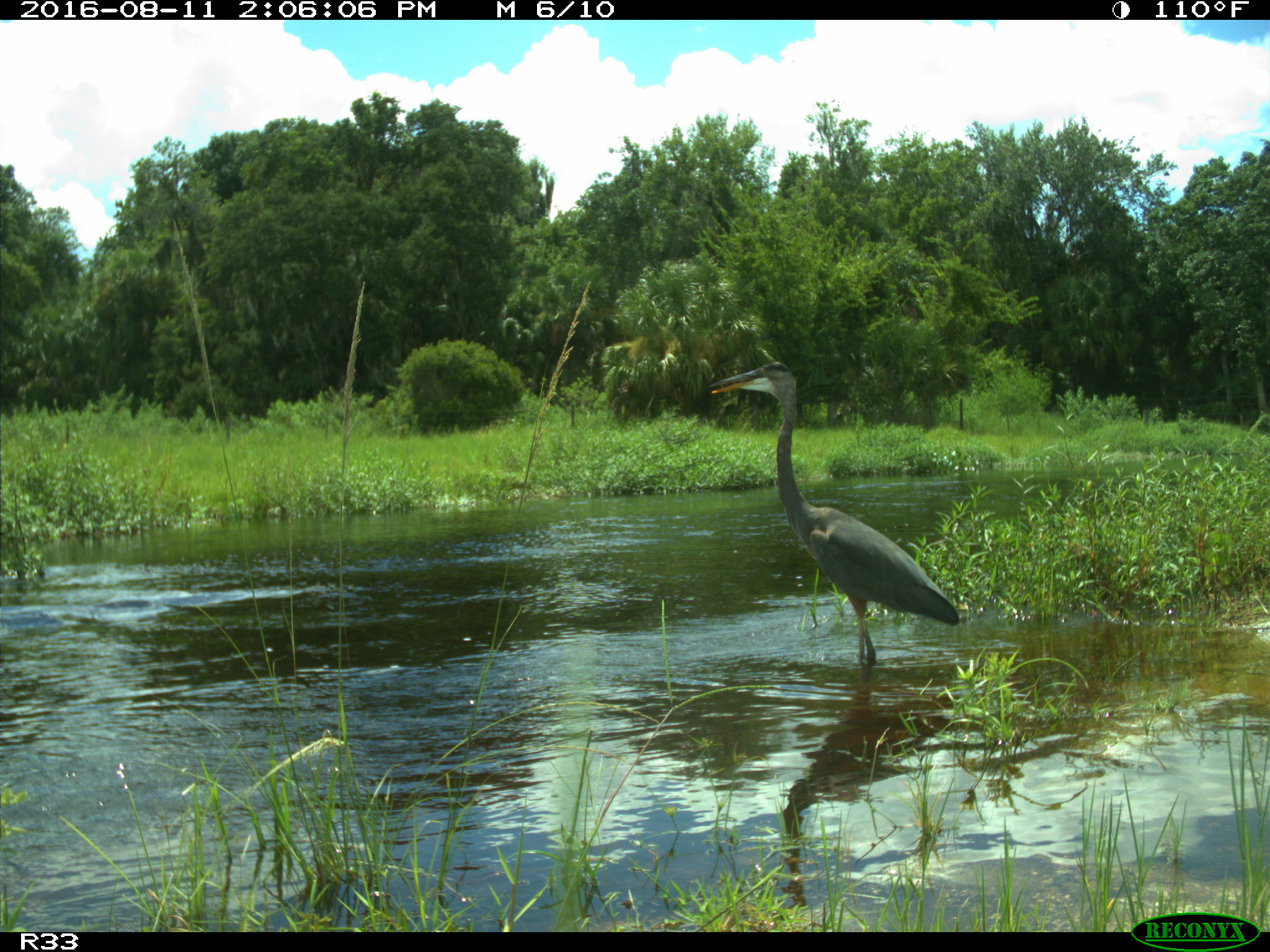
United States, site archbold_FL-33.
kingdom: Animalia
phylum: Chordata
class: Aves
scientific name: Aves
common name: birds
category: unidentified bird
Unidentified bird (birds) (Aves).